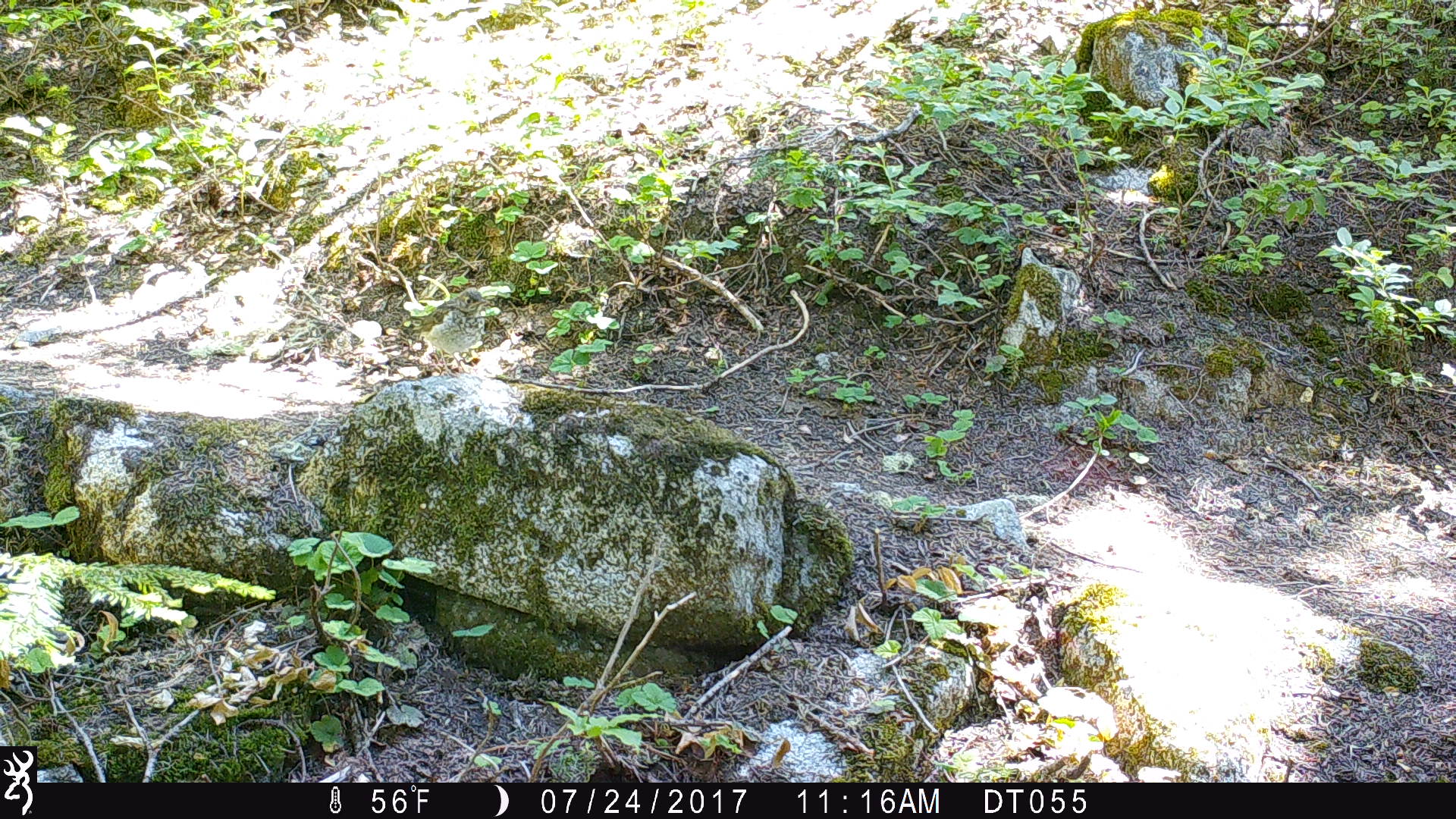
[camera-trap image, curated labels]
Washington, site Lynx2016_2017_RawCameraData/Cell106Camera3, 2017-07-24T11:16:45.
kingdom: Animalia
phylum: Chordata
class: Aves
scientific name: Aves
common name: birds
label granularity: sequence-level